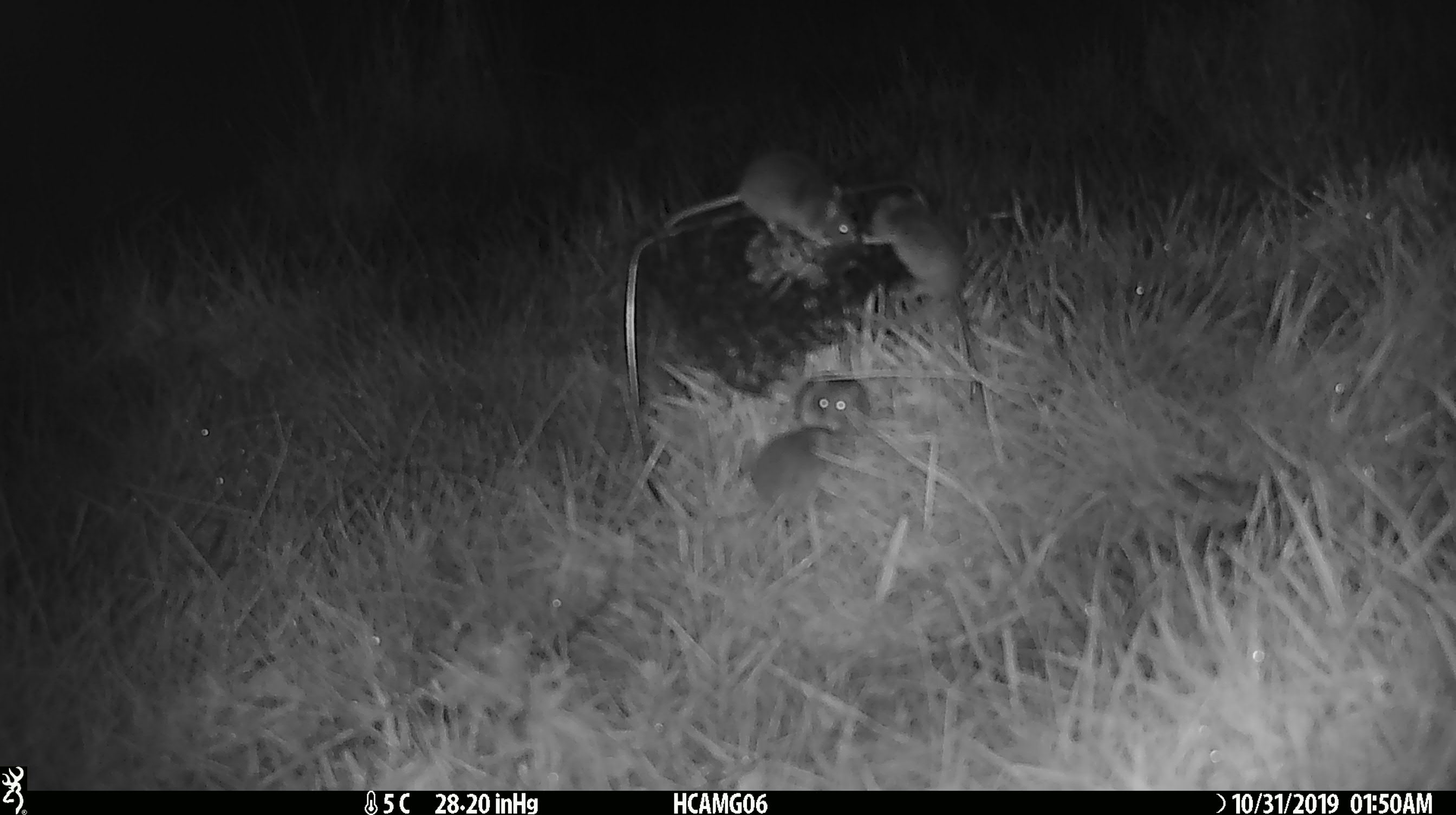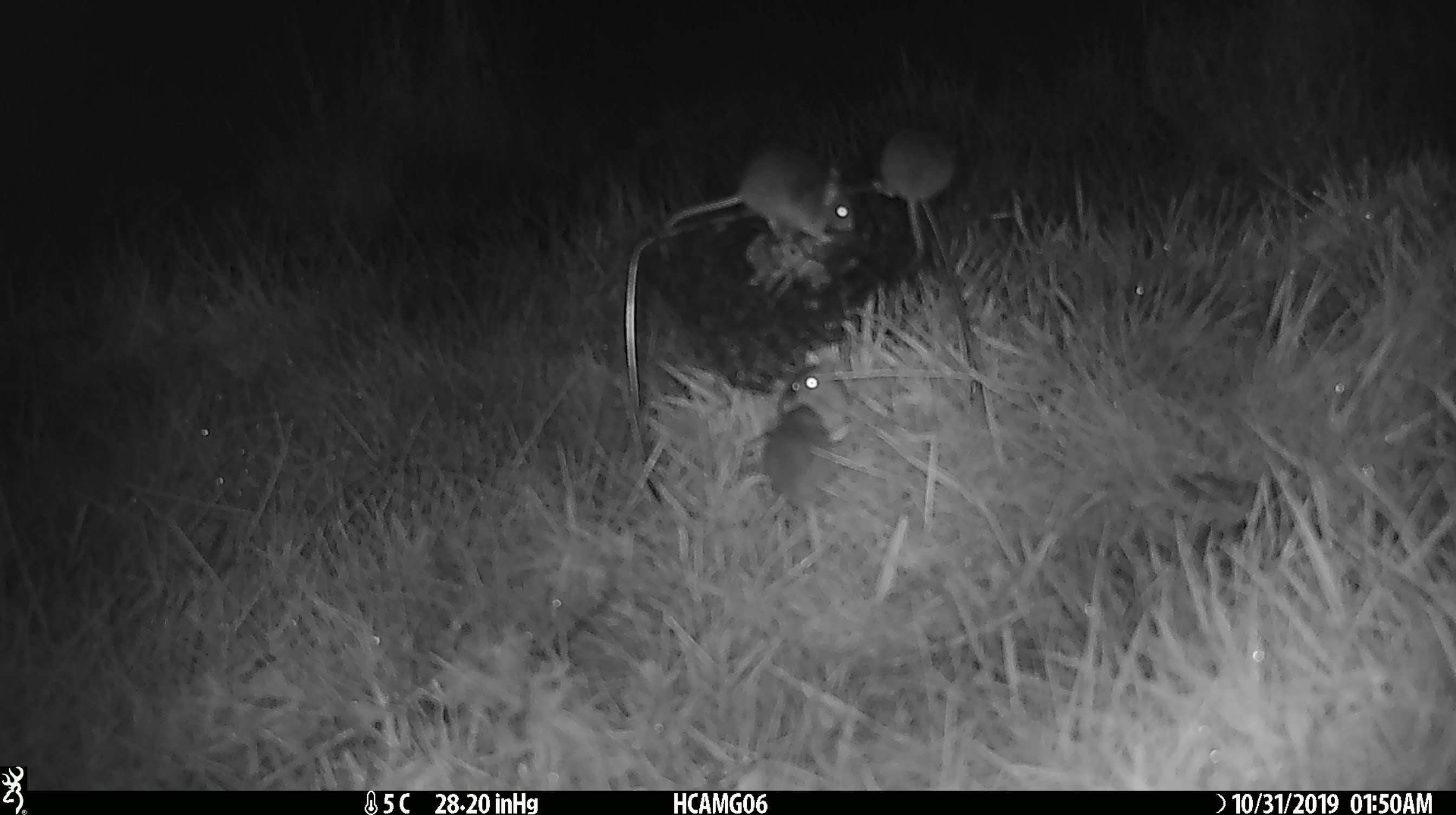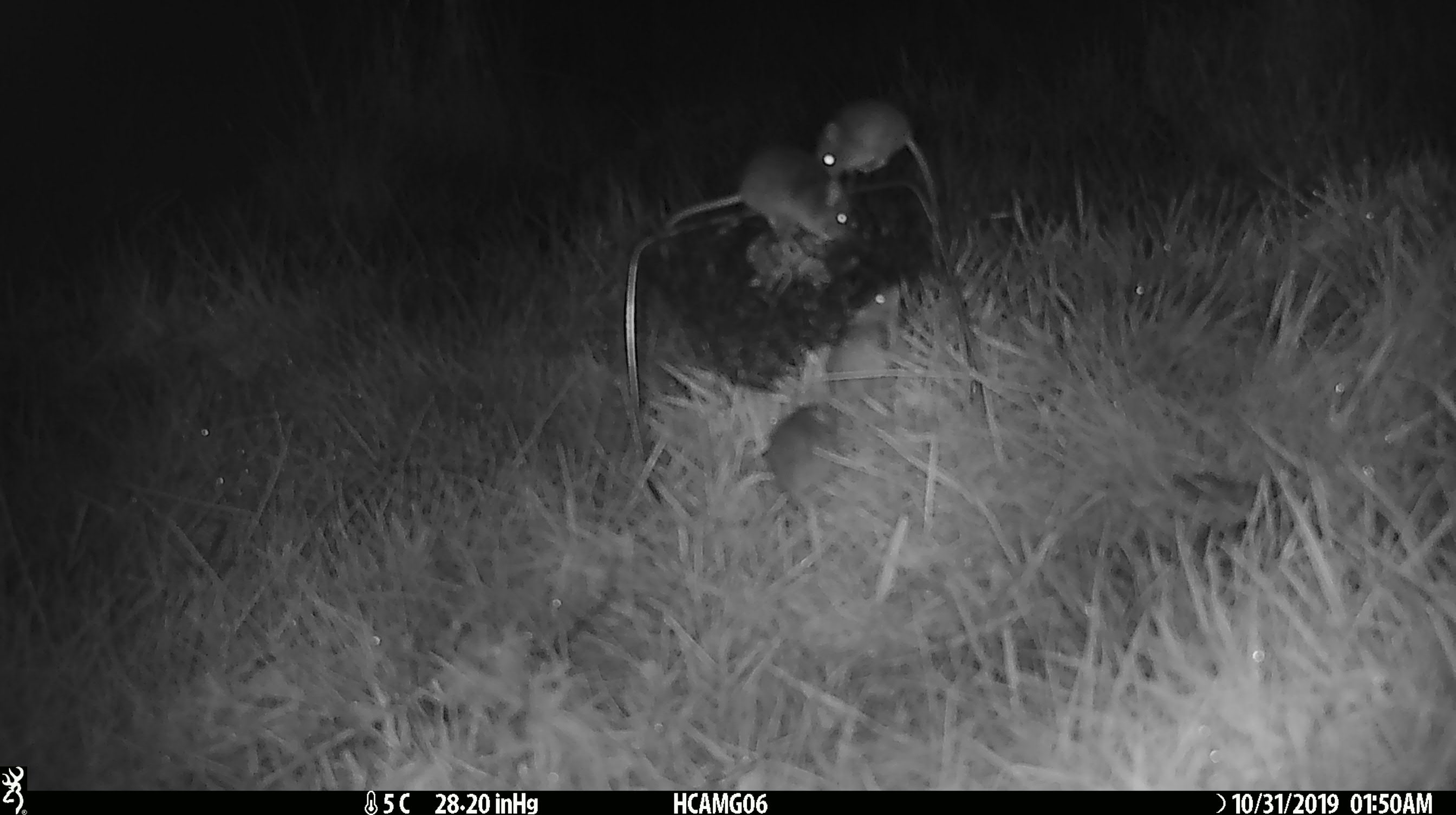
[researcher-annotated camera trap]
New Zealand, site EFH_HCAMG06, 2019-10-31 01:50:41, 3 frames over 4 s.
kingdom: Animalia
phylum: Chordata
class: Mammalia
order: Rodentia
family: Muridae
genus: Mus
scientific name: Mus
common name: mouse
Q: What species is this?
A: Mouse (Mus).